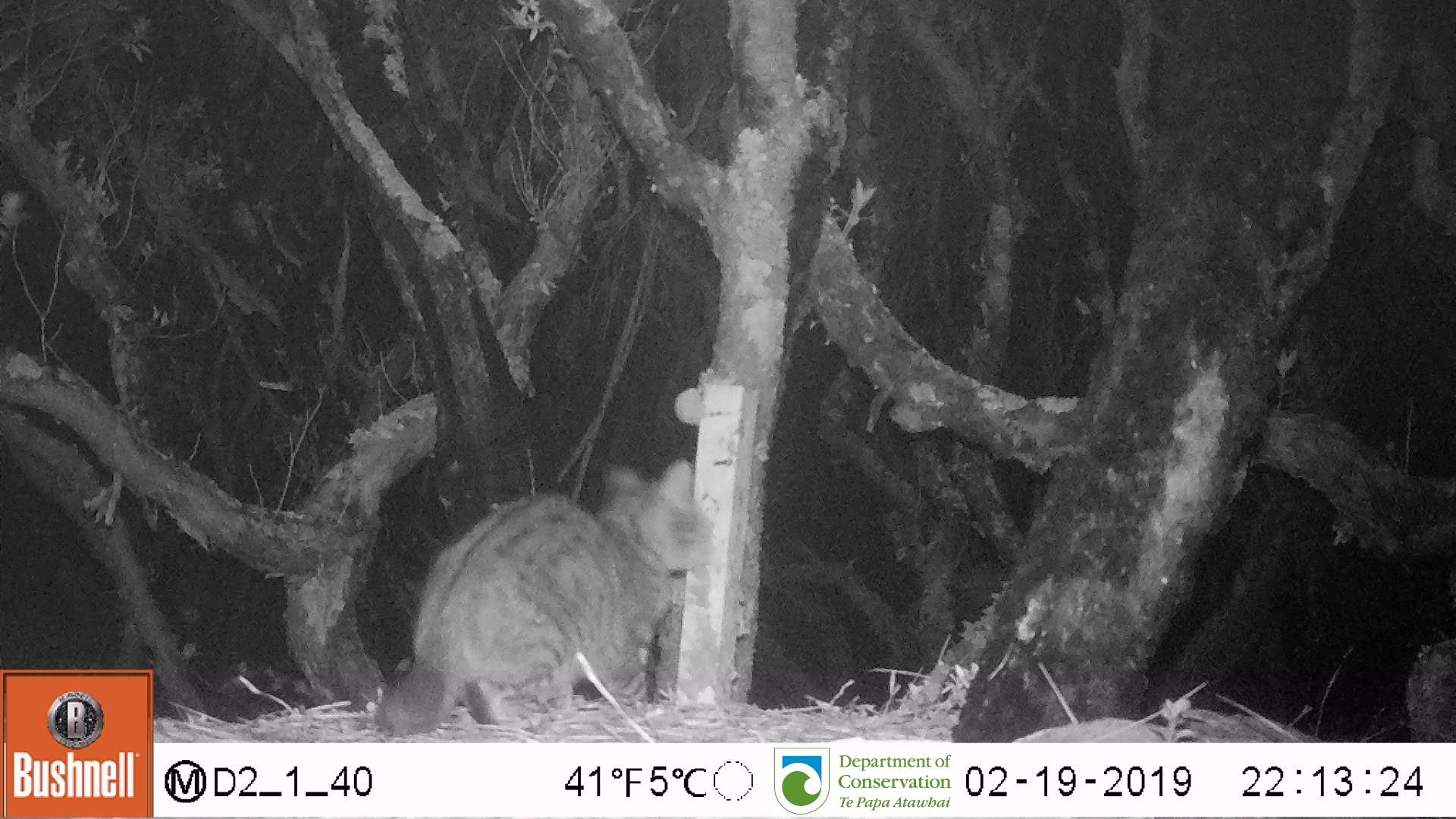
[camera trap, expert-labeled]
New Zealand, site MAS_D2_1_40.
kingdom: Animalia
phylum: Chordata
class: Mammalia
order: Carnivora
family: Felidae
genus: Felis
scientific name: Felis catus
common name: domestic cat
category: cat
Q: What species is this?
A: Cat (domestic cat) (Felis catus).